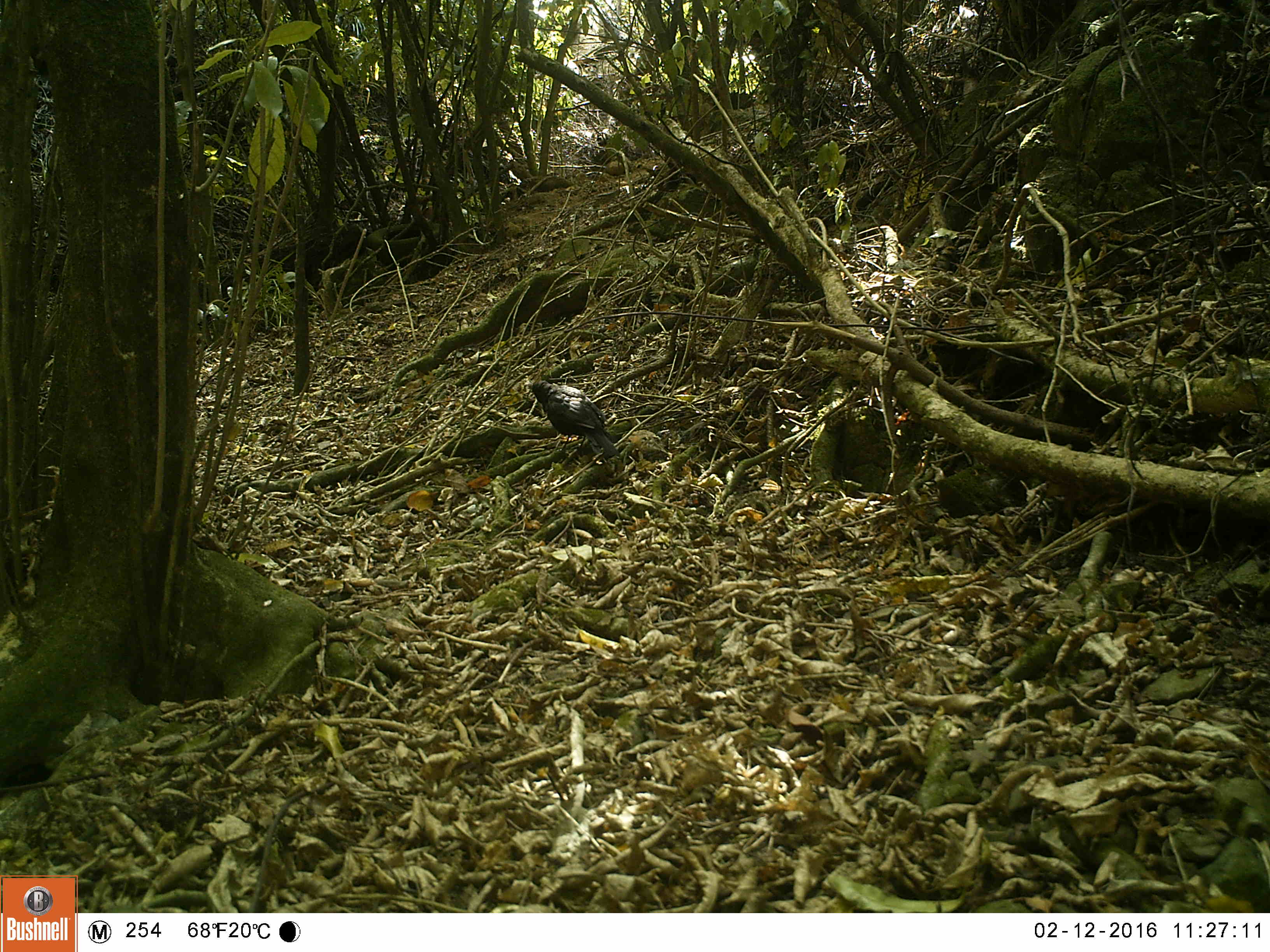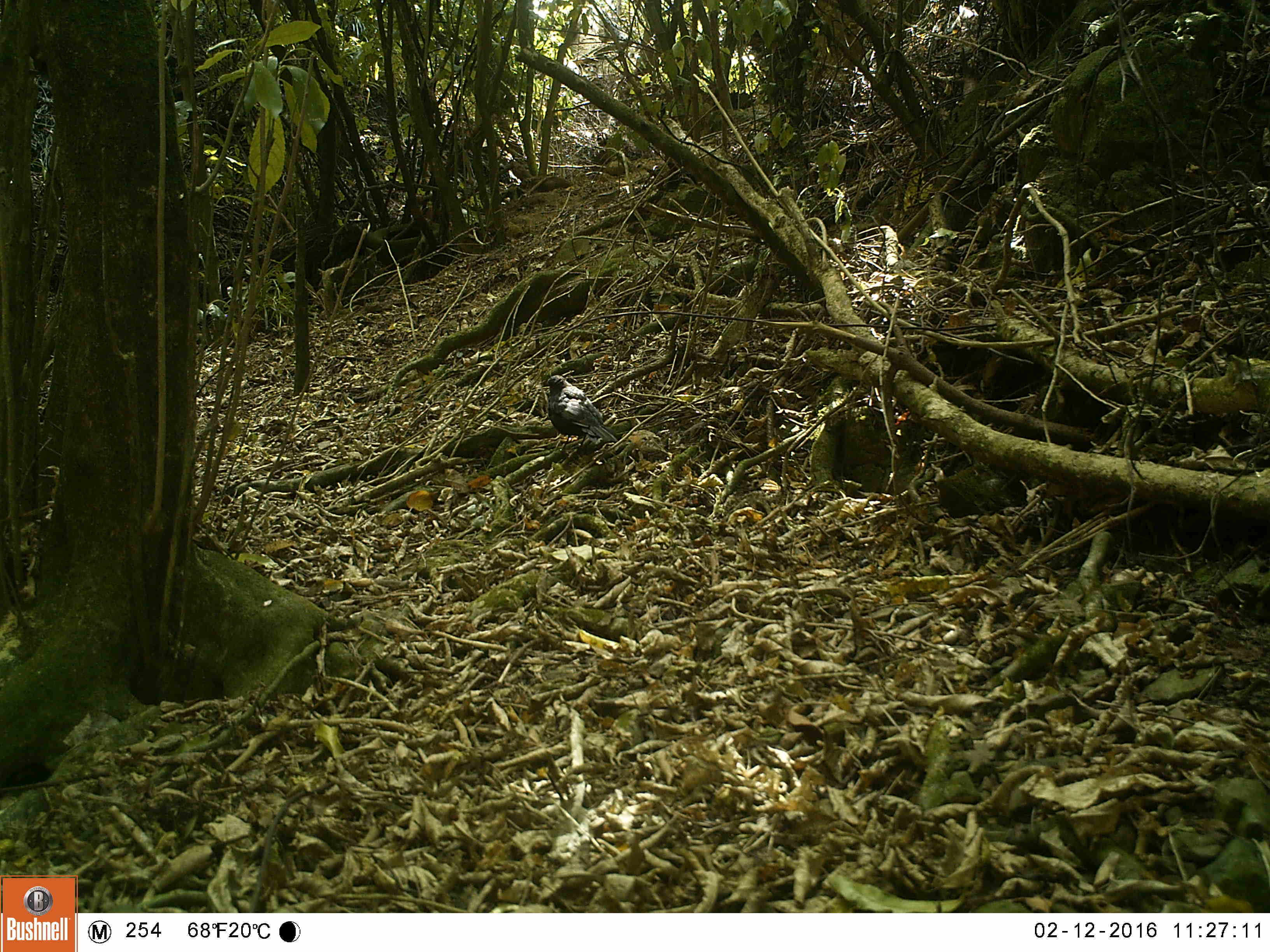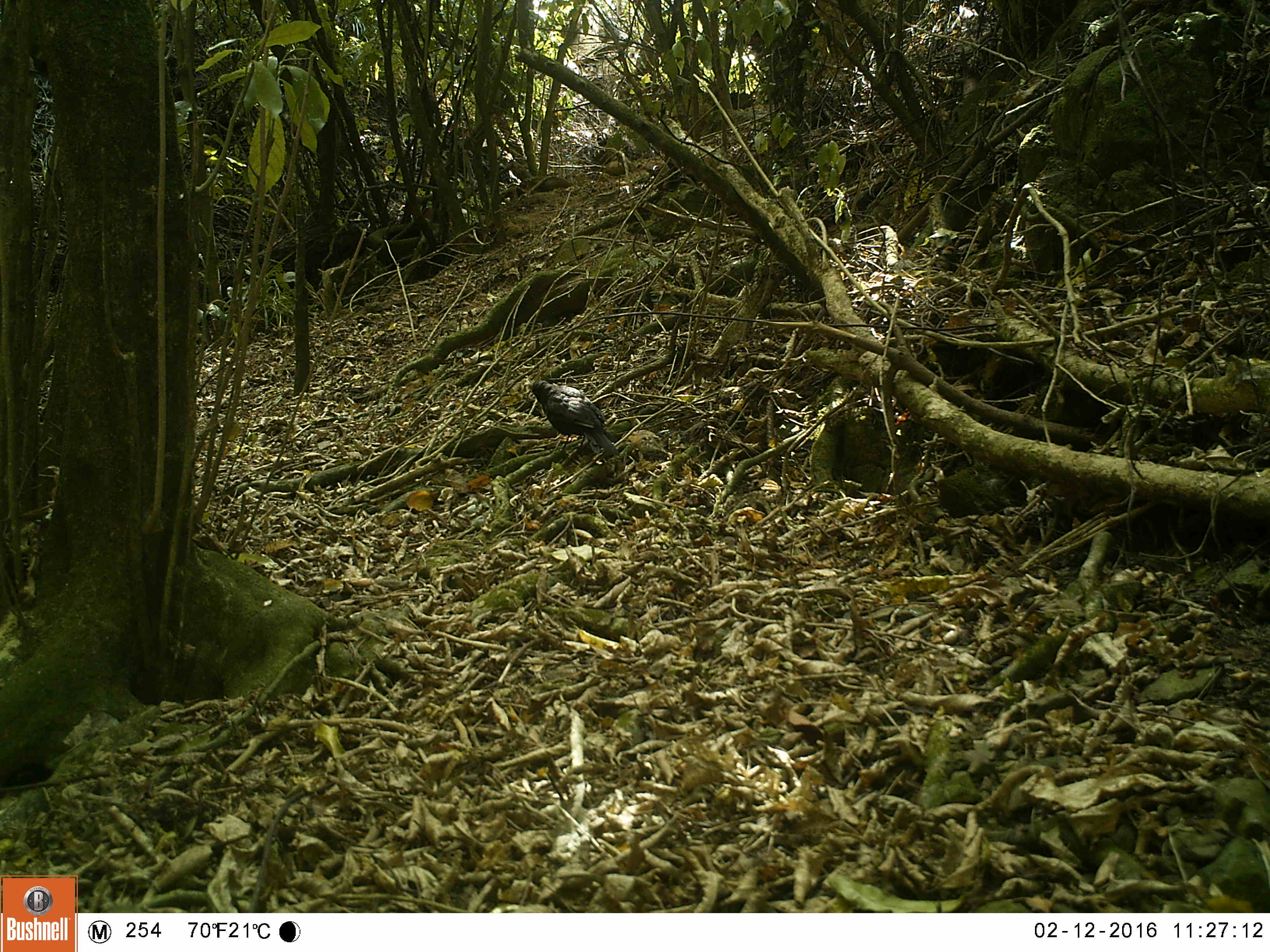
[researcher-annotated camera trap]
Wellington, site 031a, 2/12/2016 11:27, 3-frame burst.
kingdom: Animalia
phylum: Chordata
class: Aves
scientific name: Aves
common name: bird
Bird (Aves).